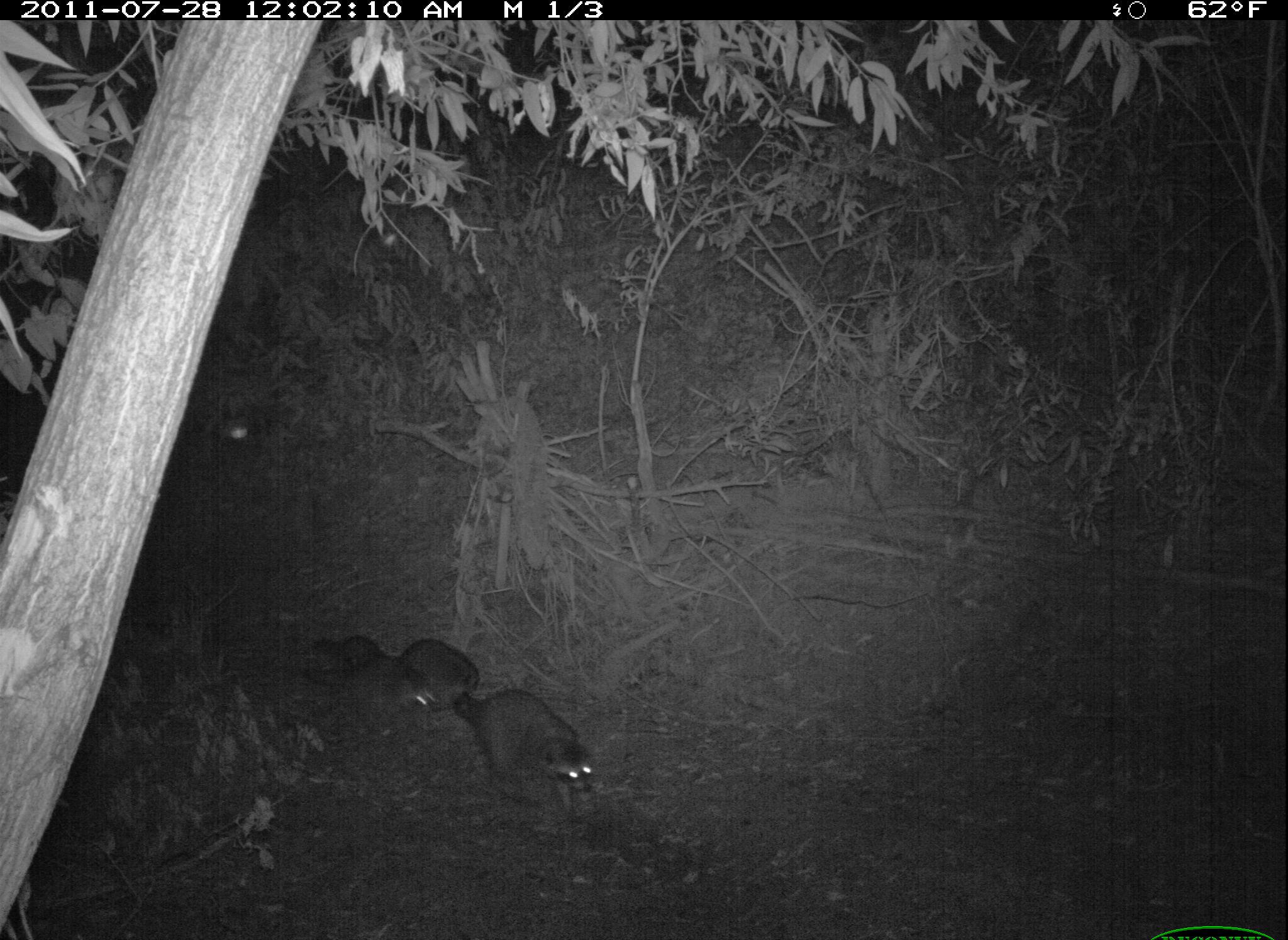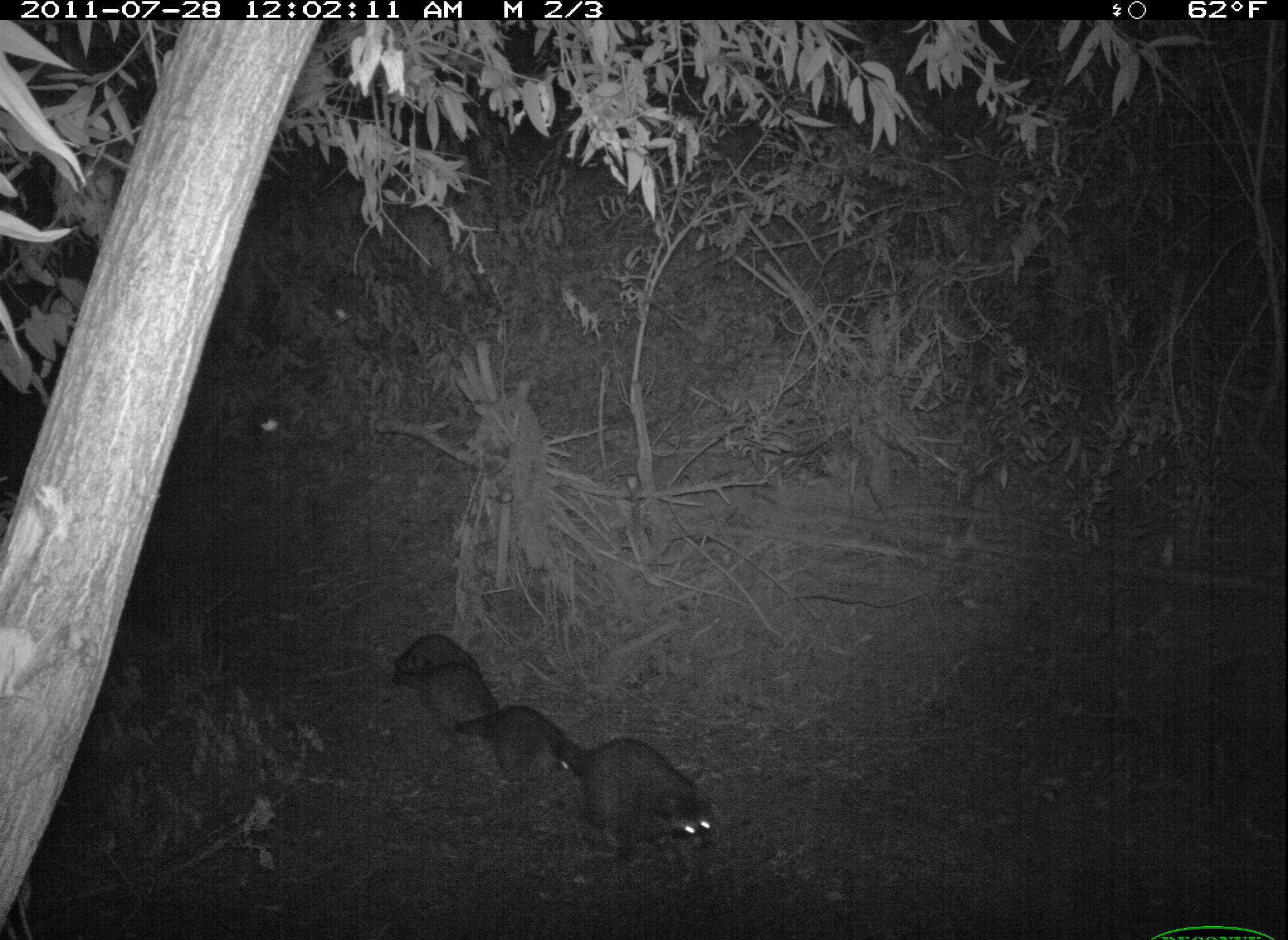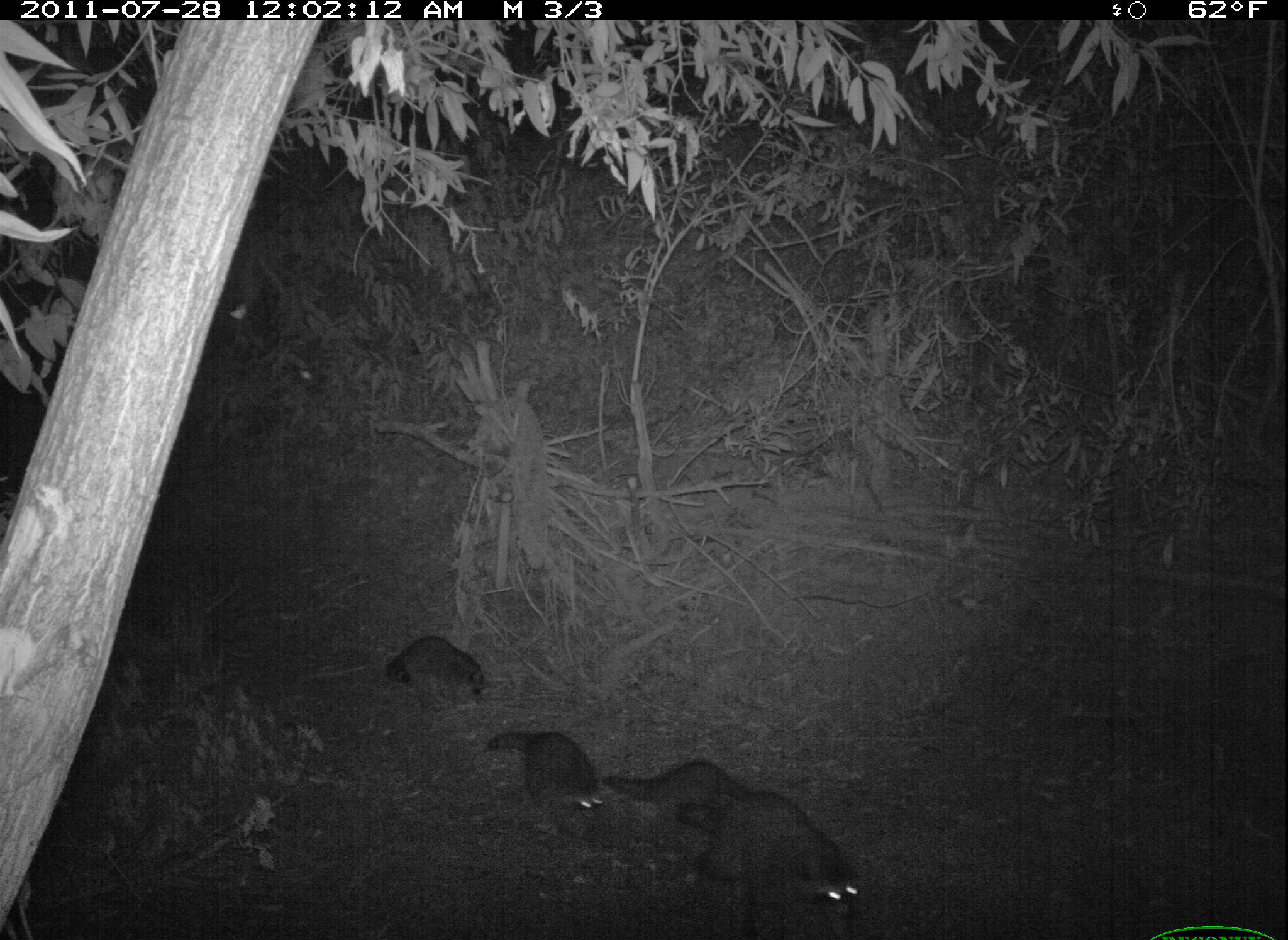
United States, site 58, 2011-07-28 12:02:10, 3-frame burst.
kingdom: Animalia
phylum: Chordata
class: Mammalia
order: Carnivora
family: Procyonidae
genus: Procyon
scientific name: Procyon lotor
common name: raccoon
Raccoon (Procyon lotor).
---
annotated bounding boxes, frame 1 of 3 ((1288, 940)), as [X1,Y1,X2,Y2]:
raccoon: [452,689,598,813]; [375,639,476,720]; [297,630,382,697]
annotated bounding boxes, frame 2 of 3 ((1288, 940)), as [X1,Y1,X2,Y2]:
raccoon: [555,737,714,849]; [451,702,576,789]; [416,672,498,742]; [390,632,481,684]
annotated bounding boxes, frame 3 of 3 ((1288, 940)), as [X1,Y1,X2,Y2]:
raccoon: [698,791,868,938]; [482,727,606,819]; [609,757,740,824]; [387,637,489,710]